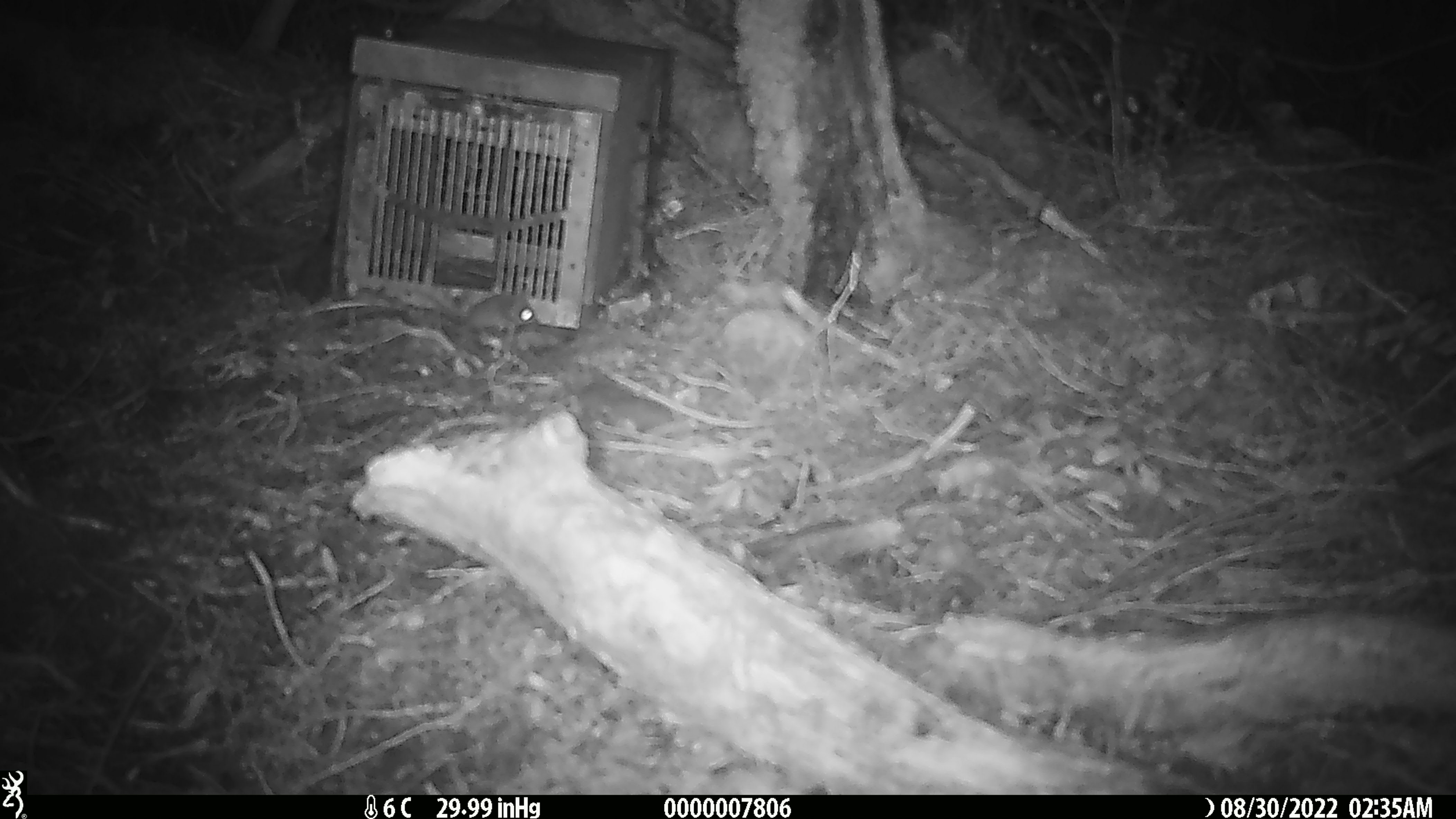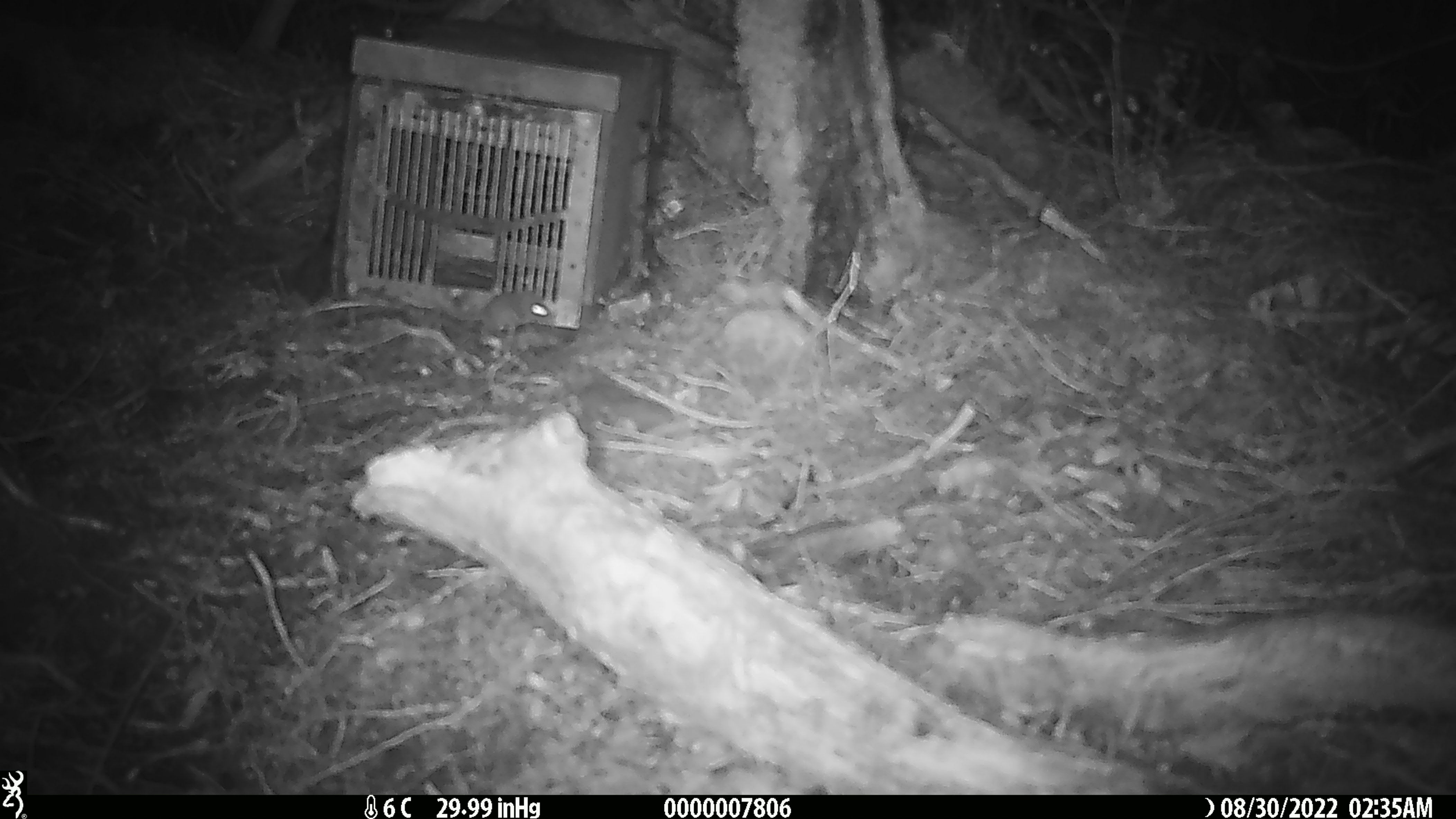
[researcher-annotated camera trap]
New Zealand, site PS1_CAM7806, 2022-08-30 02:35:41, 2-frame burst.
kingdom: Animalia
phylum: Chordata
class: Mammalia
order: Rodentia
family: Muridae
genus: Mus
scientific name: Mus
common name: mouse